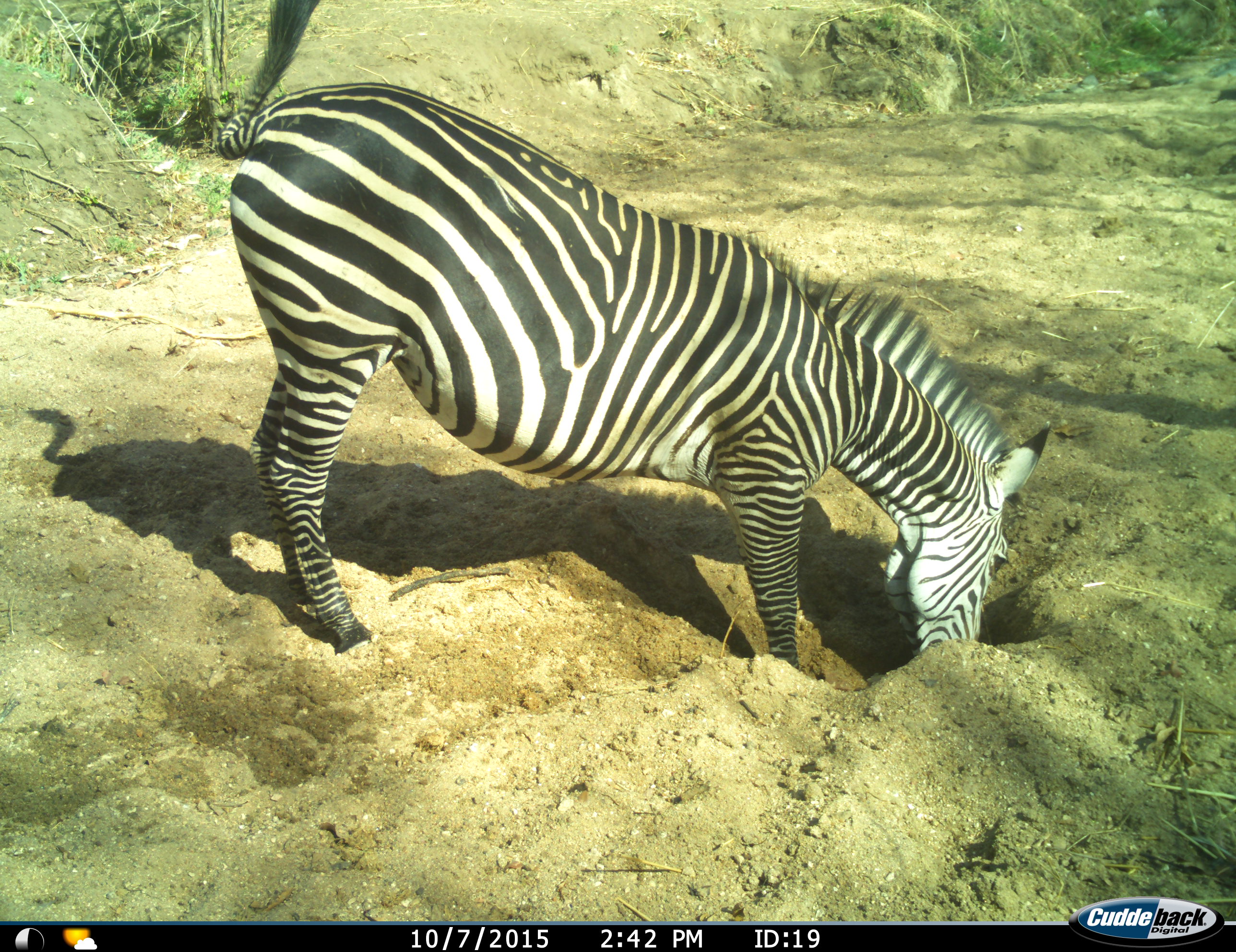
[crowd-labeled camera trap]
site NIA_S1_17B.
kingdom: Animalia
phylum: Chordata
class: Mammalia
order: Perissodactyla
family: Equidae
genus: Equus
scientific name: Equus quagga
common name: plains zebra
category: zebraplains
Zebraplains (plains zebra) (Equus quagga), count 1. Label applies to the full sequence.